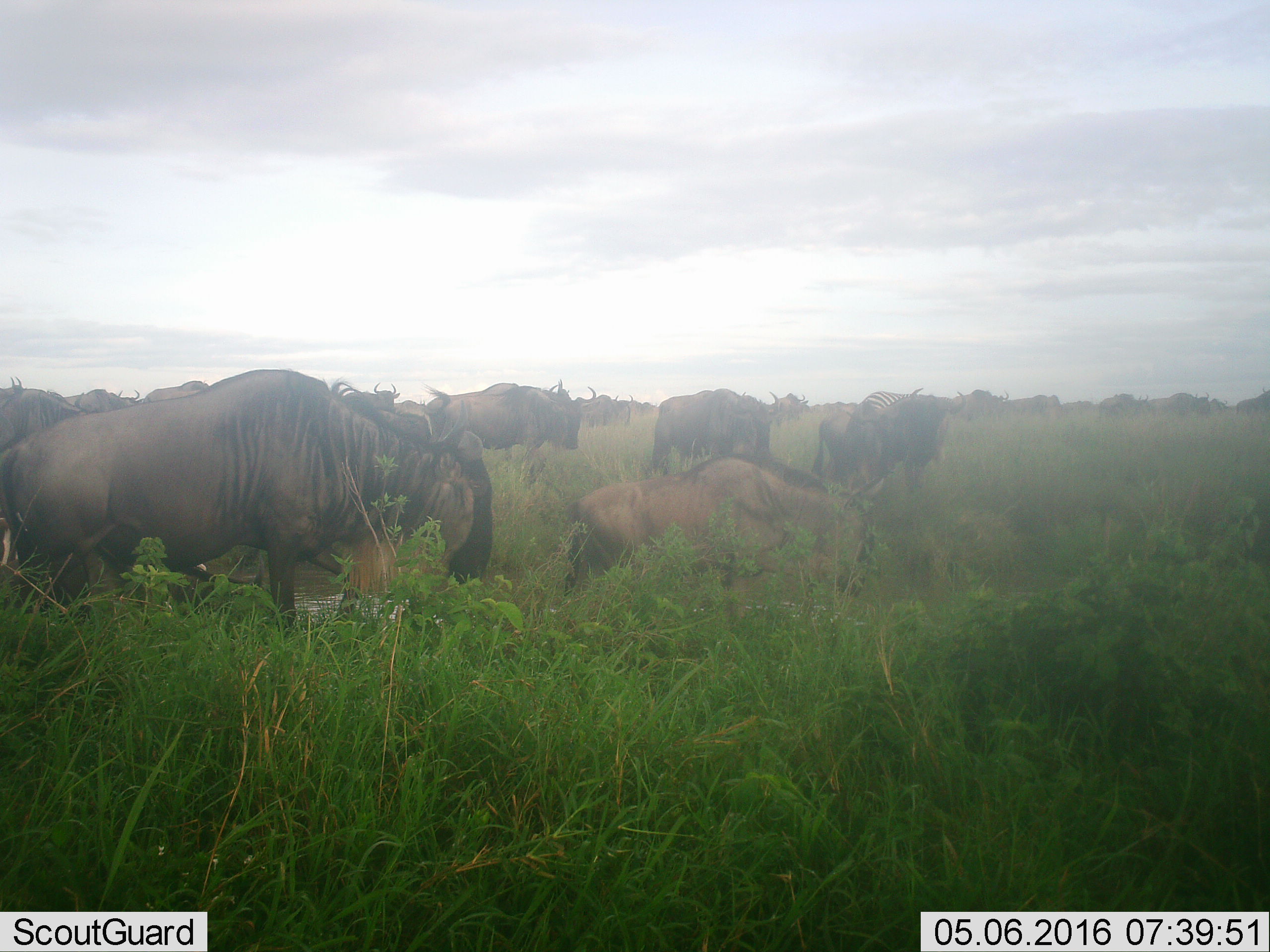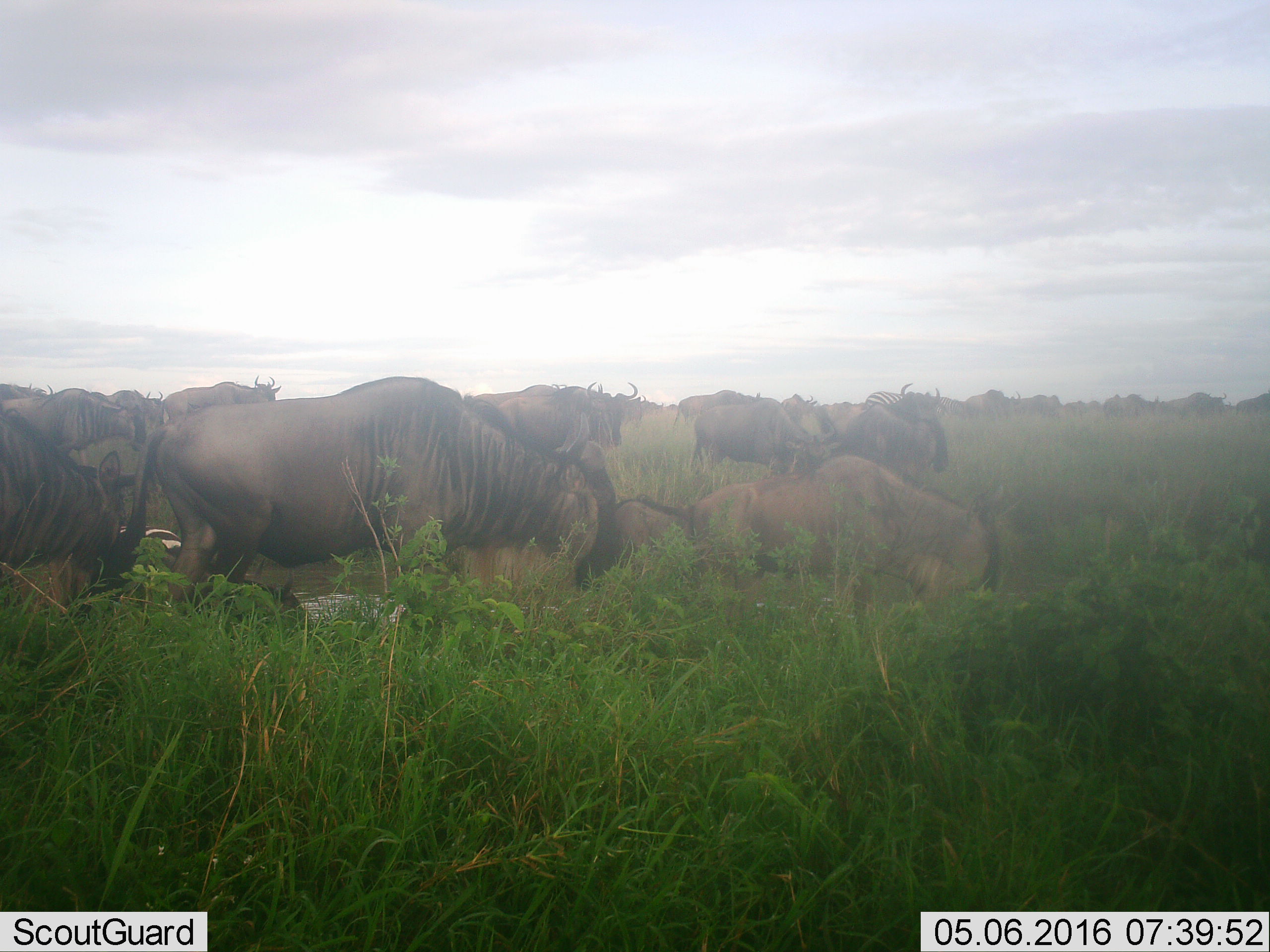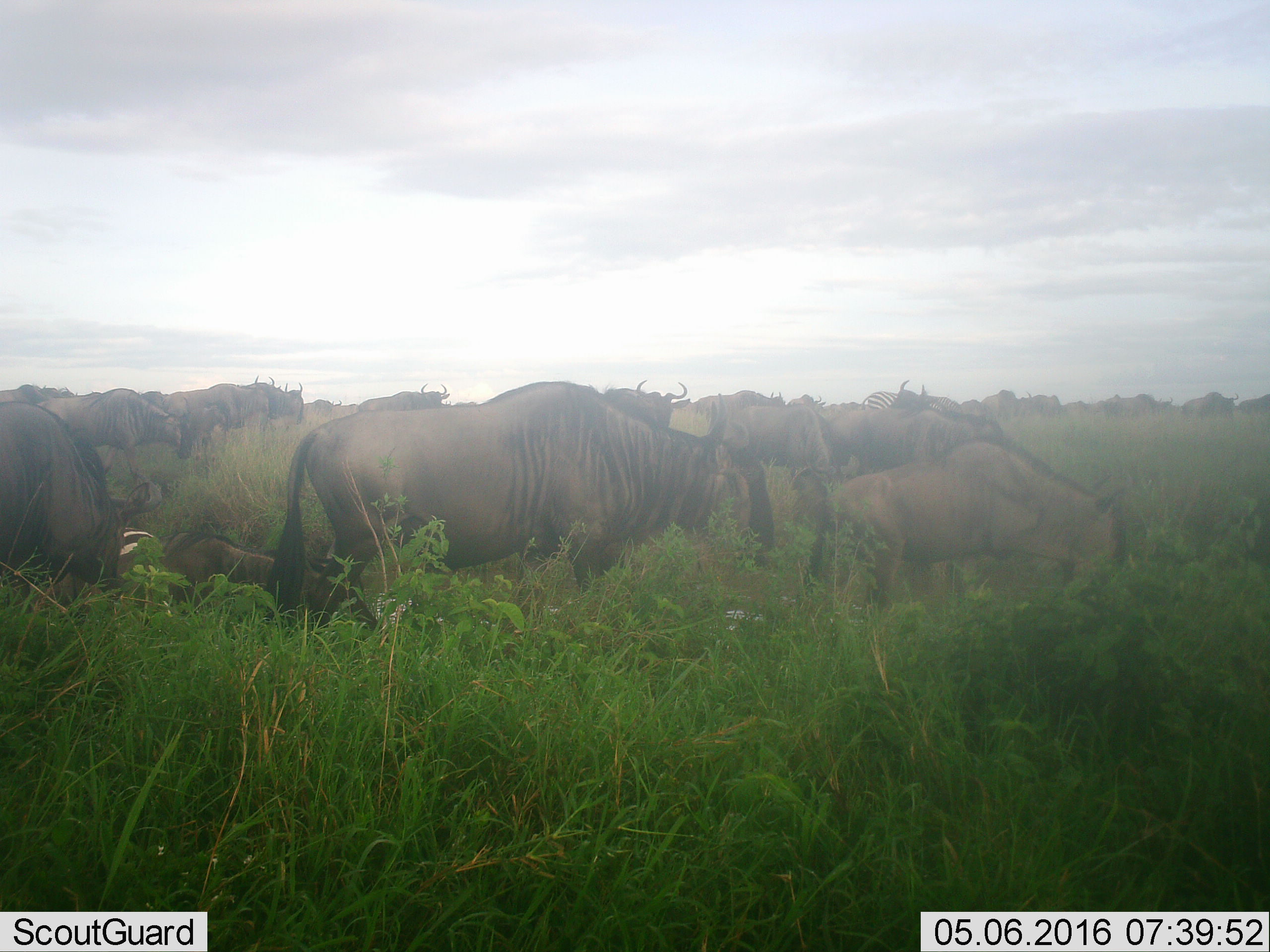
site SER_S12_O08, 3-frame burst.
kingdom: Animalia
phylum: Chordata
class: Mammalia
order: Artiodactyla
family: Bovidae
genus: Connochaetes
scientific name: Connochaetes taurinus taurinus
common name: blue wildebeest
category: wildebeestblue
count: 11-50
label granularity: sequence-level